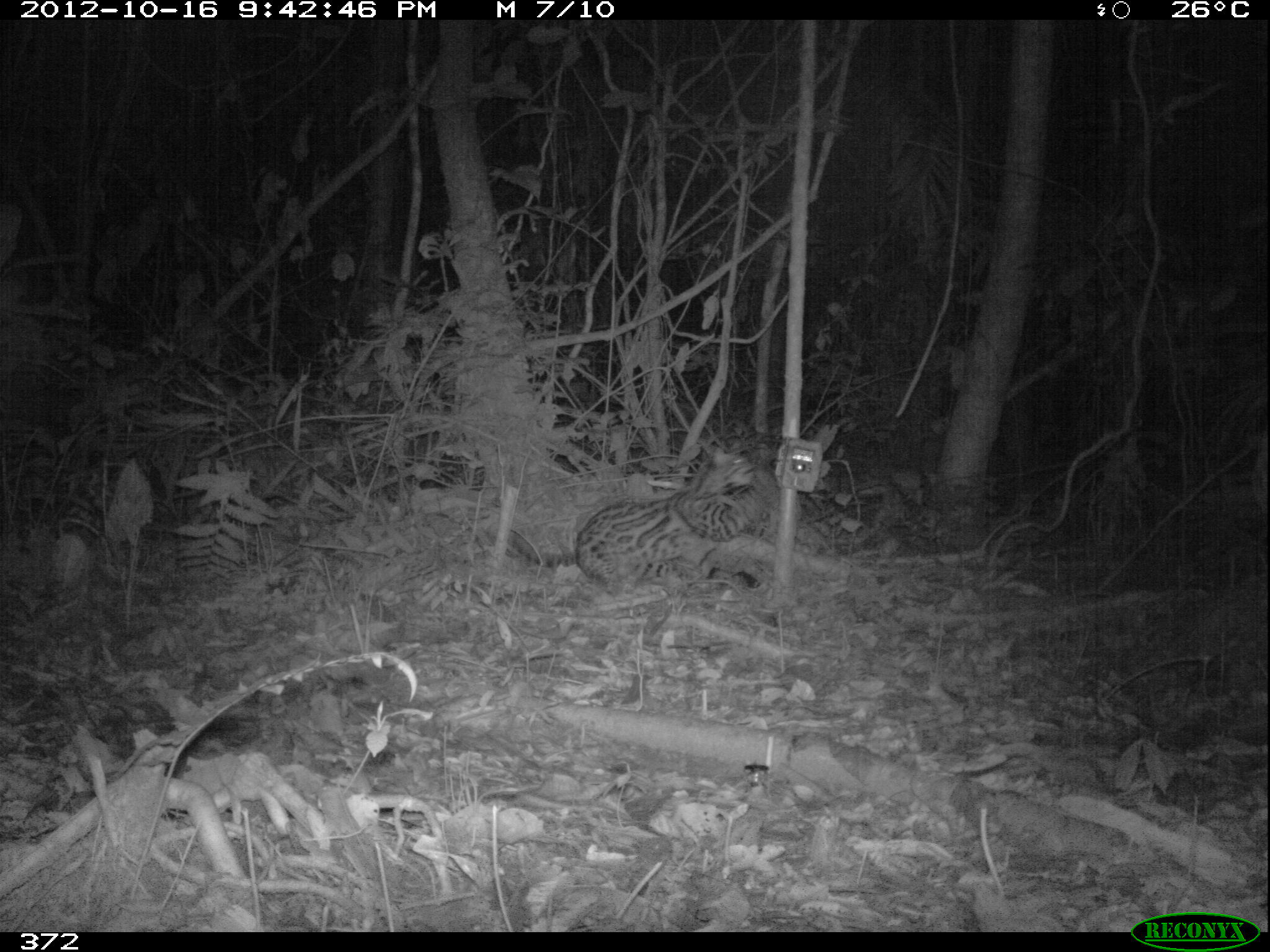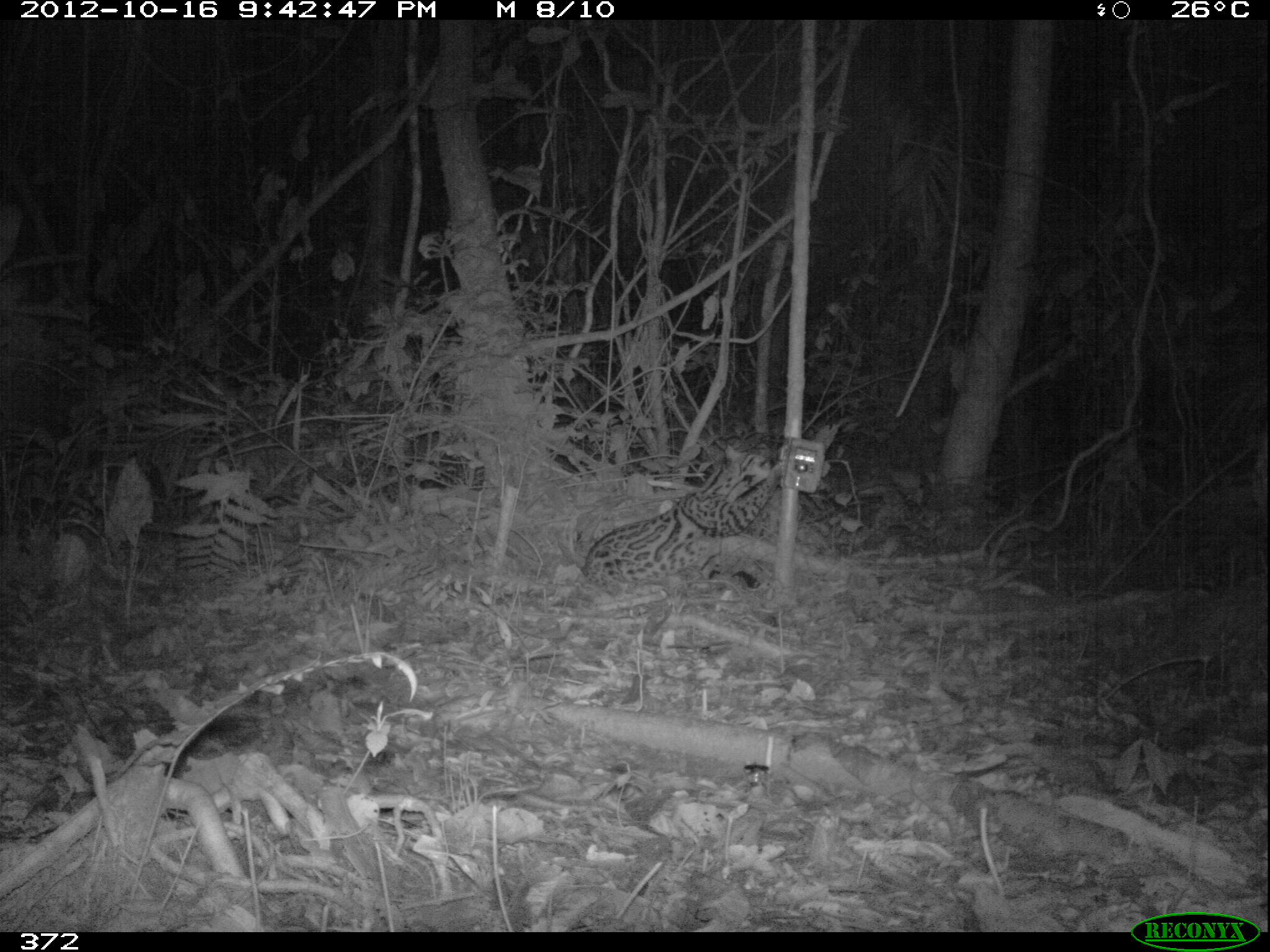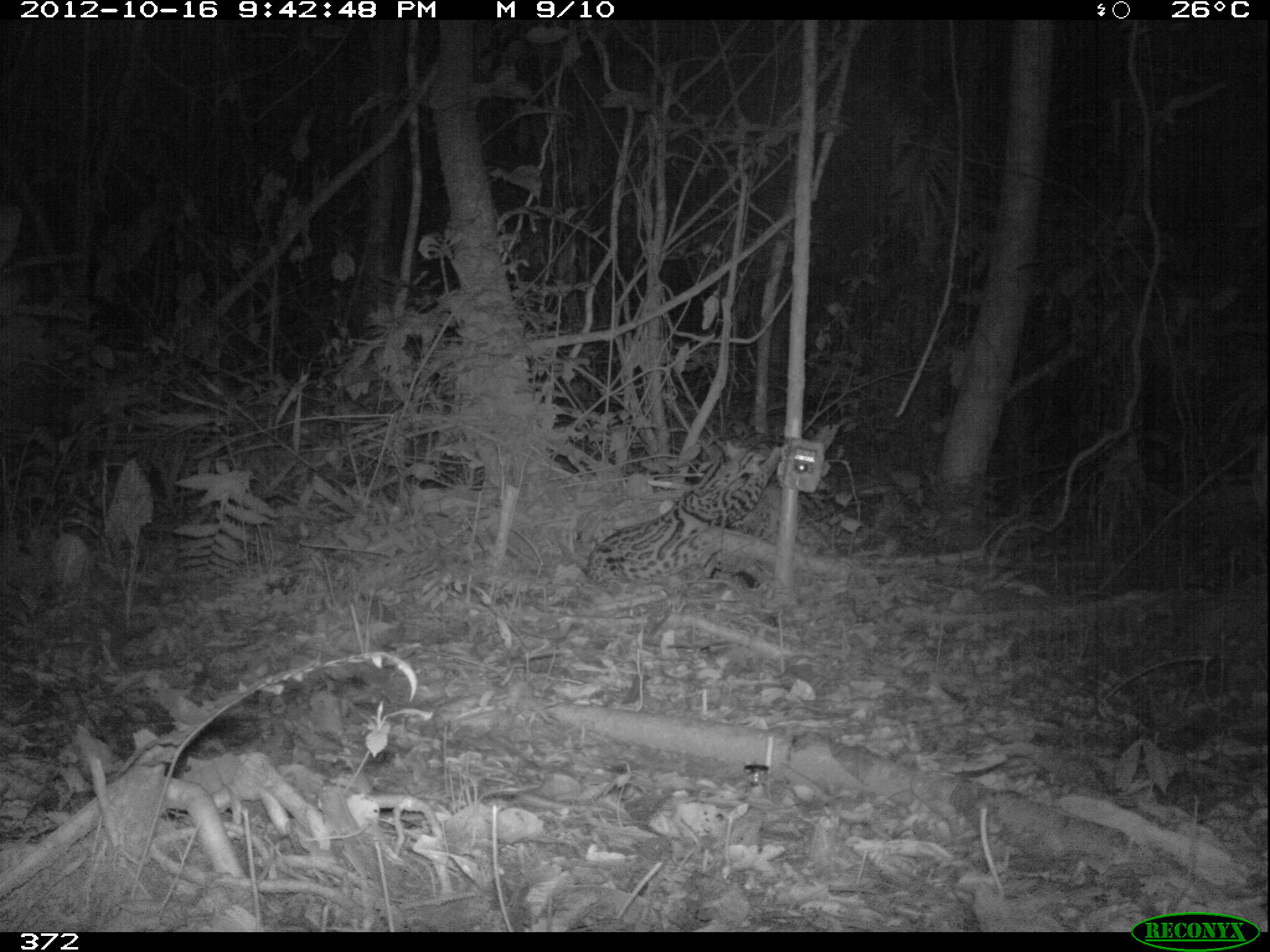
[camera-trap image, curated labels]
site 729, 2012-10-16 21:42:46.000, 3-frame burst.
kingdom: Animalia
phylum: Chordata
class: Mammalia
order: Carnivora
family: Felidae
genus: Leopardus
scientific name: Leopardus pardalis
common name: ocelot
Leopardus pardalis (ocelot).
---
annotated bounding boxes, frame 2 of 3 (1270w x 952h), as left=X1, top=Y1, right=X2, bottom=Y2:
leopardus pardalis: left=579, top=441, right=783, bottom=596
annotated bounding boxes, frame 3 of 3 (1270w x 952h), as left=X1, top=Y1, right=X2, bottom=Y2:
leopardus pardalis: left=584, top=436, right=783, bottom=597